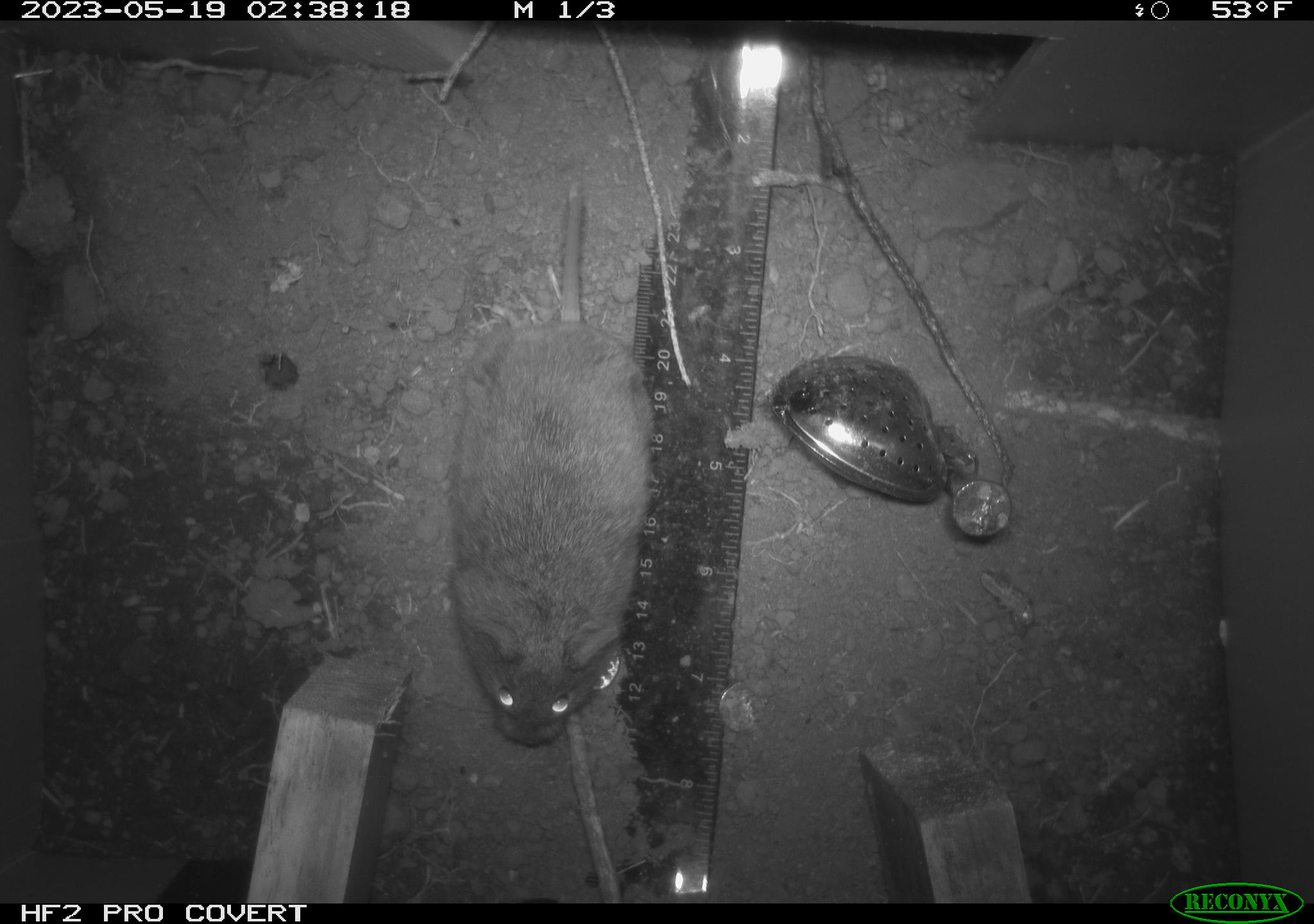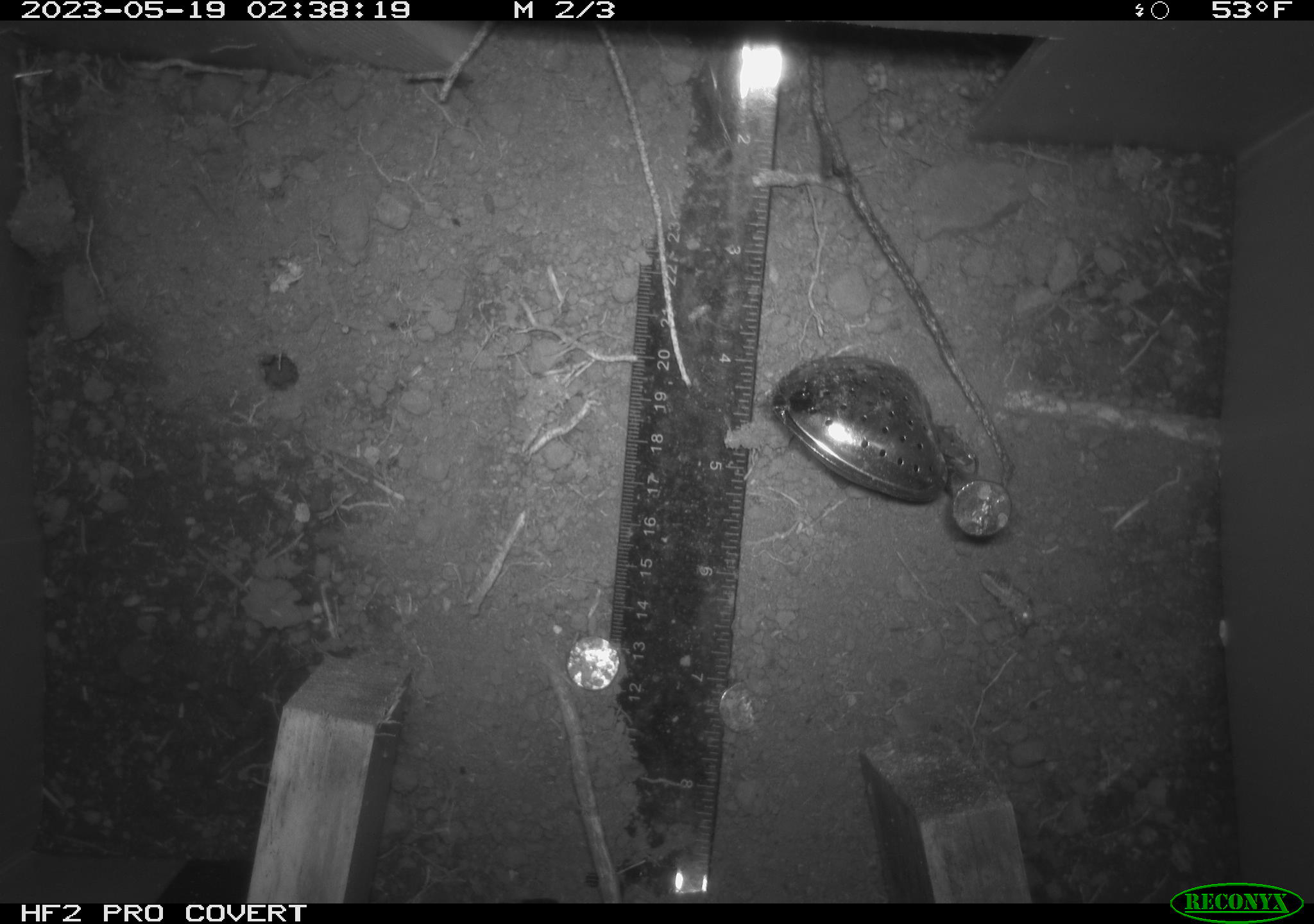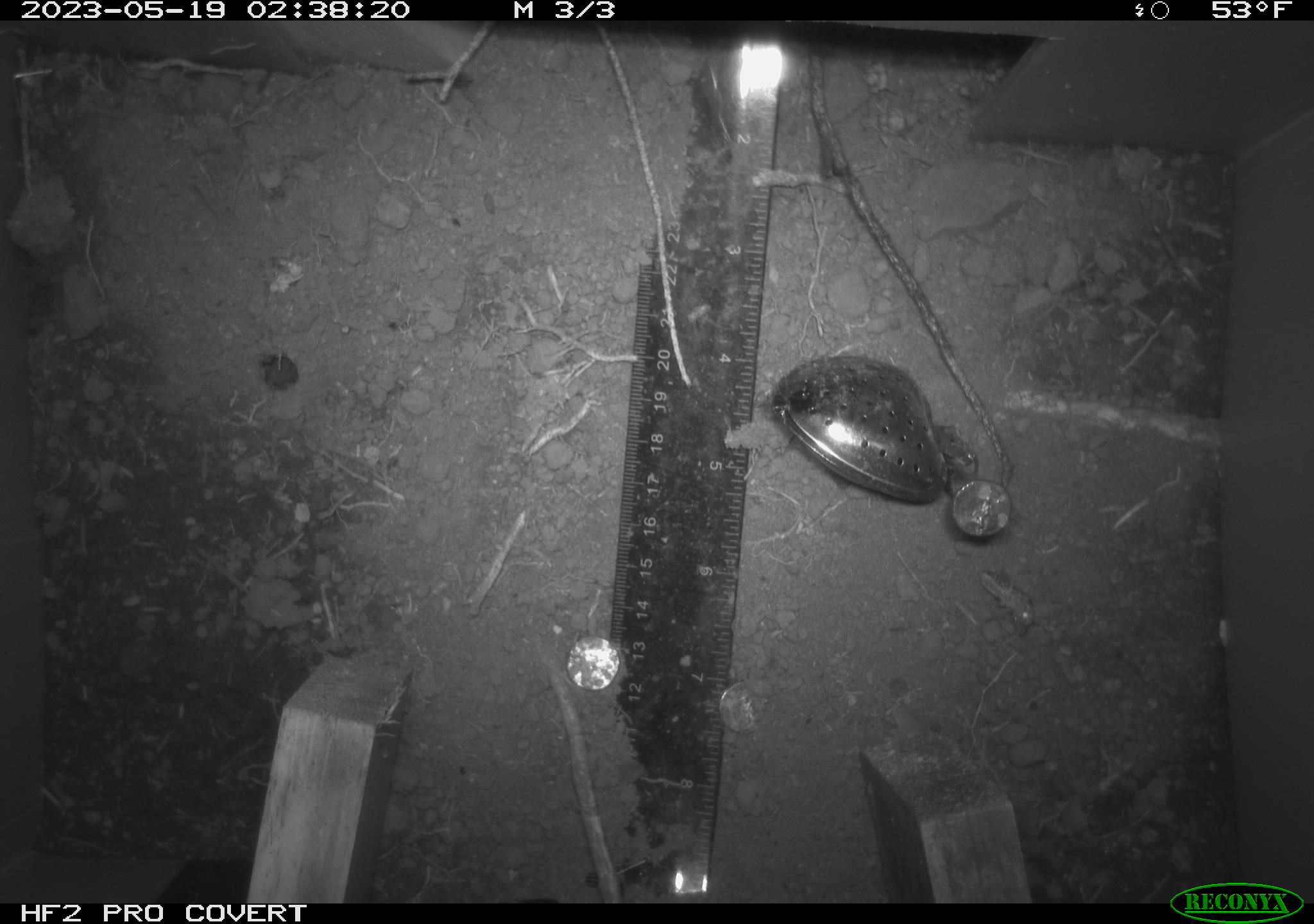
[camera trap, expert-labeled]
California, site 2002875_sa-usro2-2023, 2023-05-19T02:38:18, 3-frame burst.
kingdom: Animalia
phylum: Chordata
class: Mammalia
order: Rodentia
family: Cricetidae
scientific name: Arvicolinae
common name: voles, lemmings, and muskrats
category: arvicolinae subfamily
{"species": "arvicolinae subfamily (voles, lemmings, and muskrats) (Arvicolinae)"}